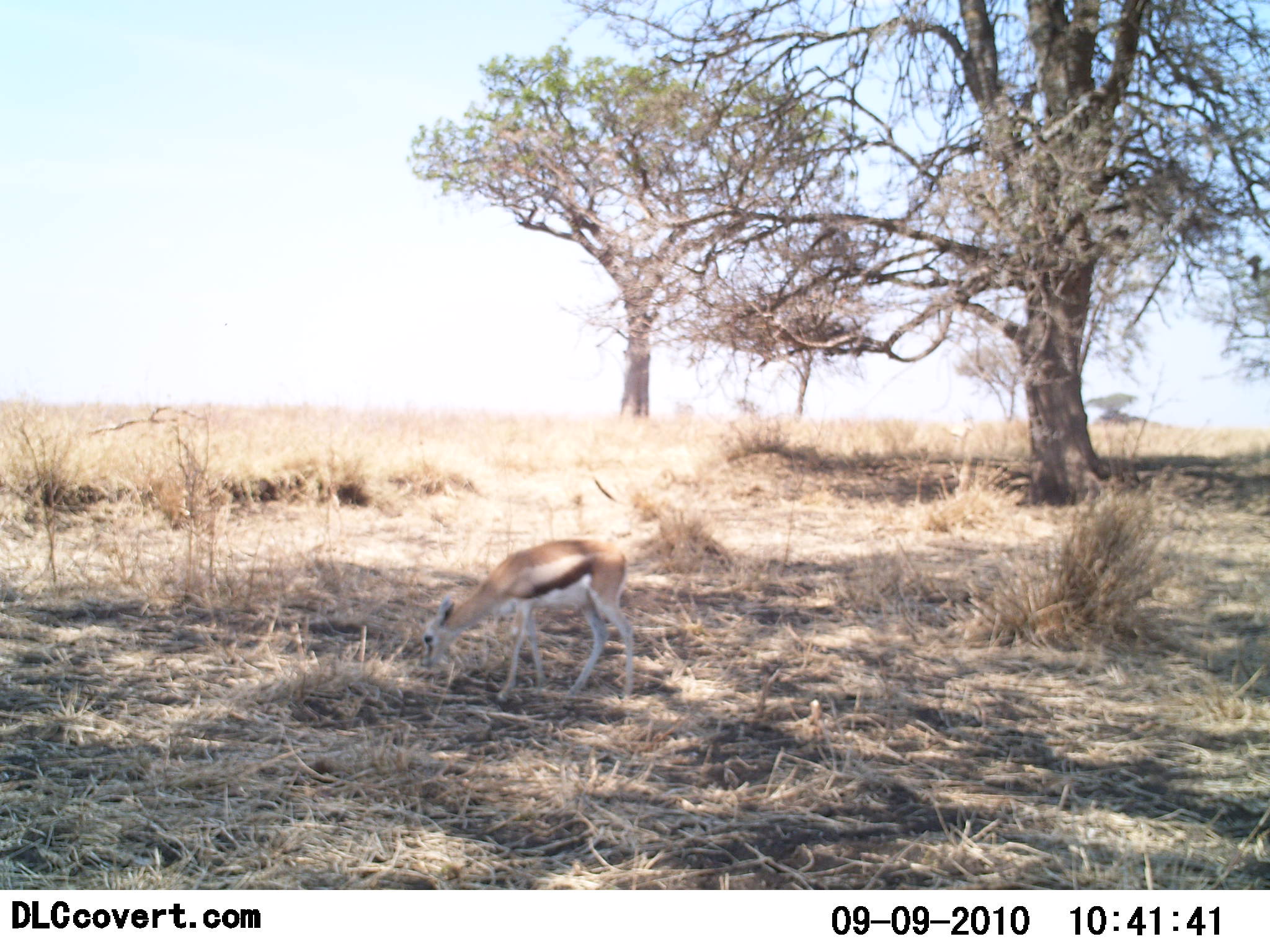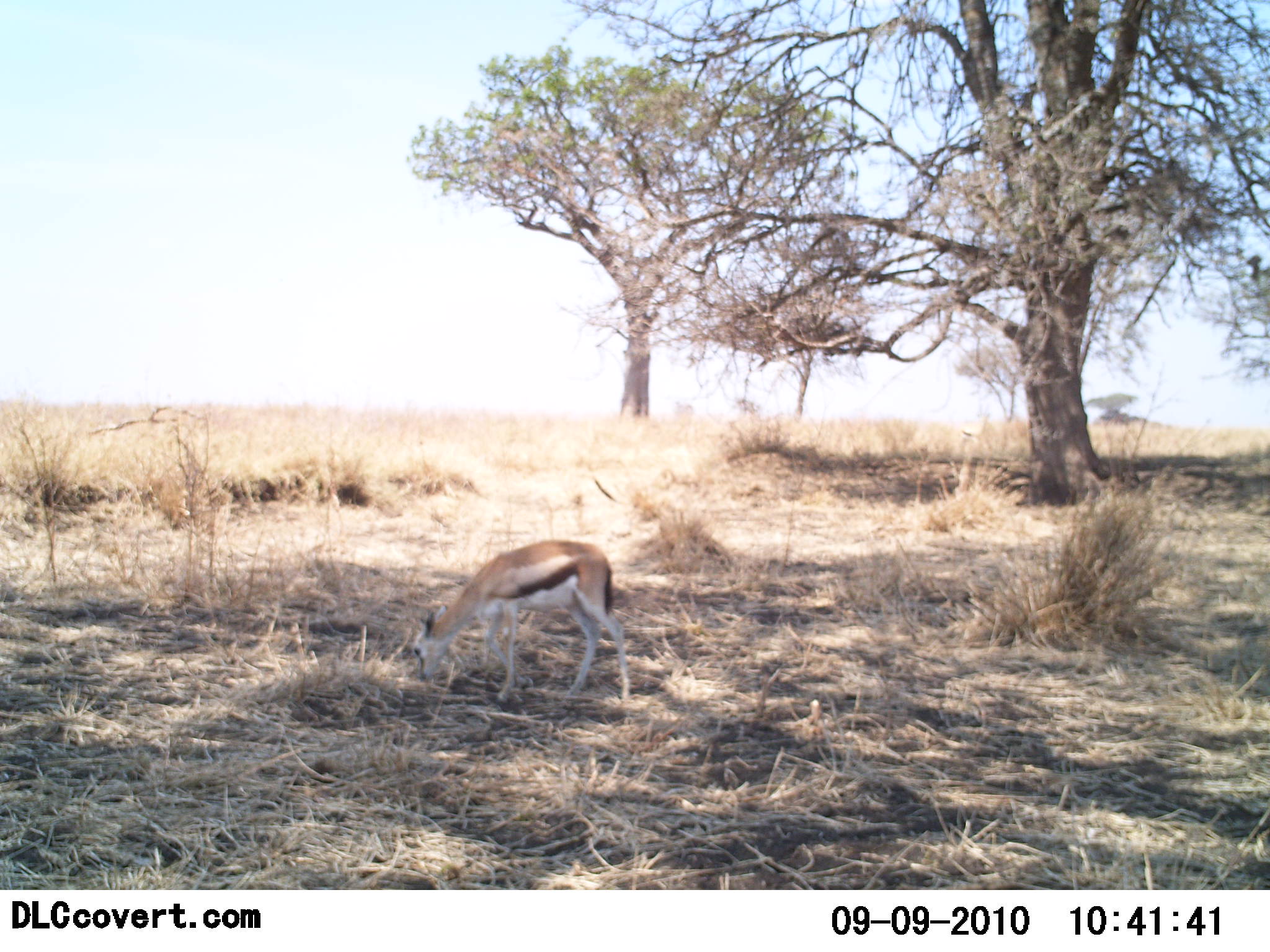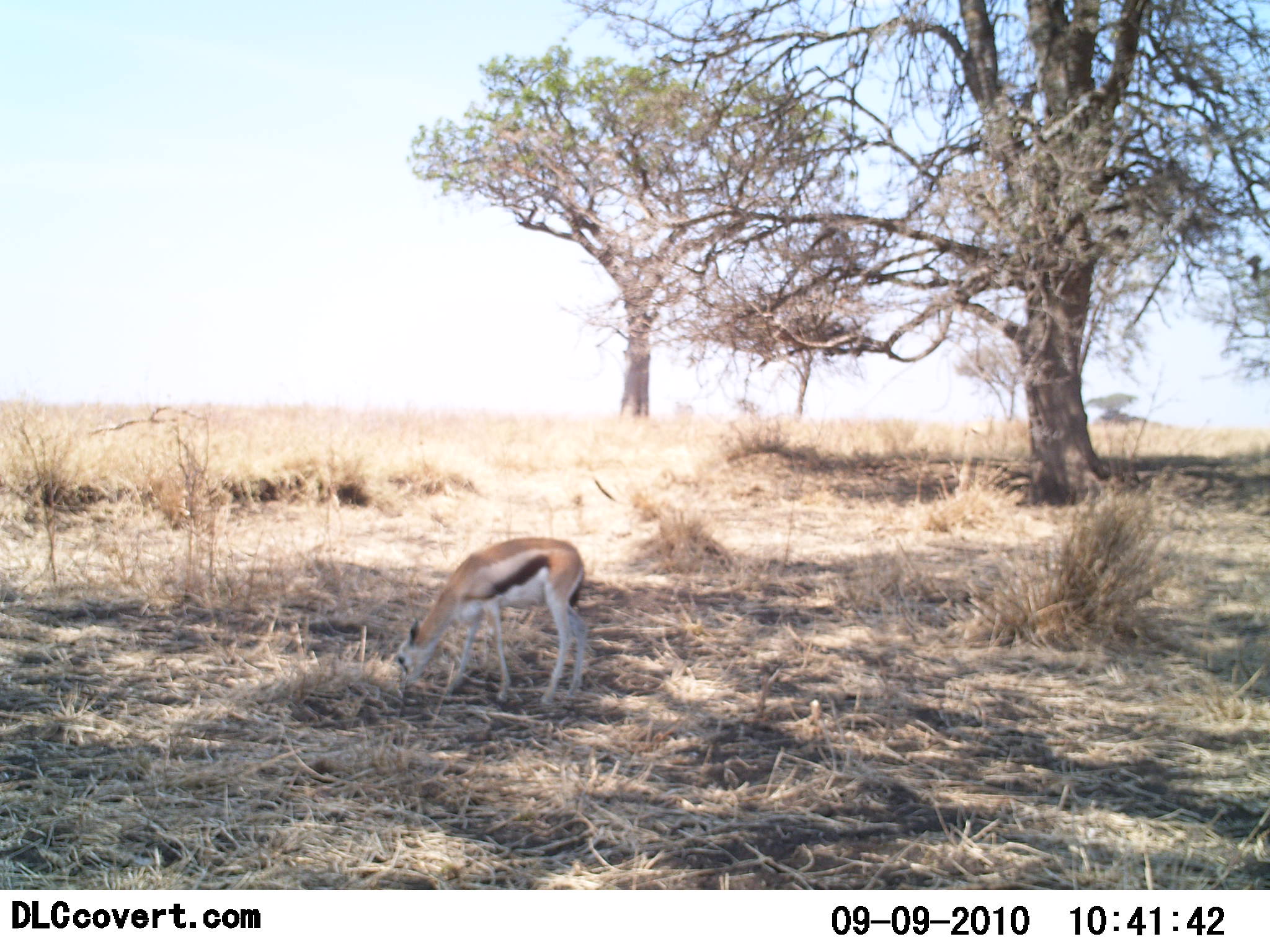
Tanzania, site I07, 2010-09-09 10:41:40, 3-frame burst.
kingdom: Animalia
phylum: Chordata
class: Mammalia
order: Artiodactyla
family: Bovidae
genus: Eudorcas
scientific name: Eudorcas thomsonii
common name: thomson's gazelle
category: gazellethomsons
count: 1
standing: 25%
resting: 0%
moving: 0%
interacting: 0%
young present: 0%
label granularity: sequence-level